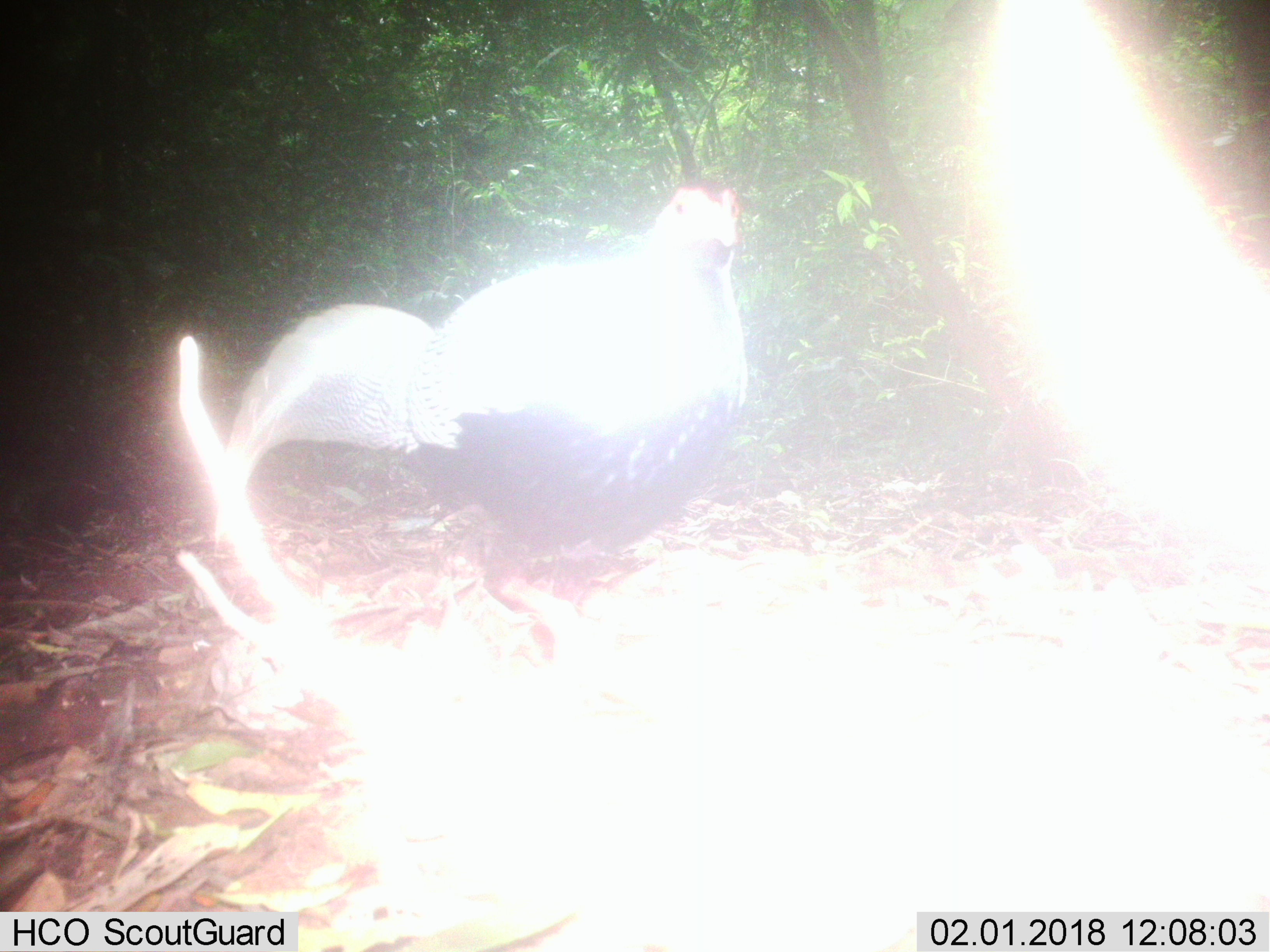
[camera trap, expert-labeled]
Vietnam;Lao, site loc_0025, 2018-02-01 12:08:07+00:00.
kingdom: Animalia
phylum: Chordata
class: Aves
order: Galliformes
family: Phasianidae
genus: Lophura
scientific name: Lophura nycthemera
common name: silver pheasant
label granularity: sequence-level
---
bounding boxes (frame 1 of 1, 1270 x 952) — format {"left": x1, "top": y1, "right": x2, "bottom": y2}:
silver pheasant: {"left": 214, "top": 177, "right": 749, "bottom": 654}